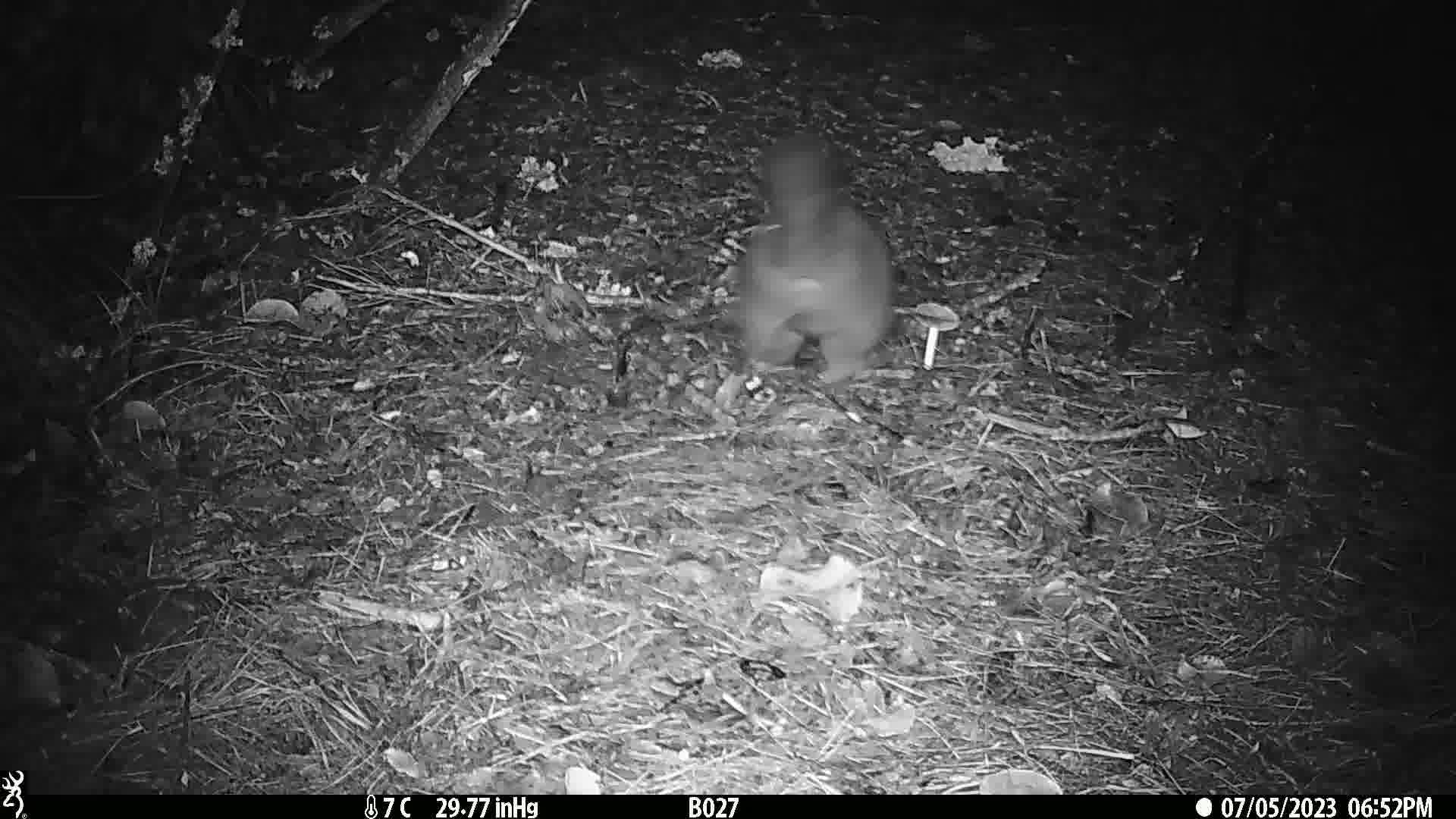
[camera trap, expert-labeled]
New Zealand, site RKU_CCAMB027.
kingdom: Animalia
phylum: Chordata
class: Mammalia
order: Diprotodontia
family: Phalangeridae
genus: Trichosurus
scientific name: Trichosurus vulpecula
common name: common brushtail possum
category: possum